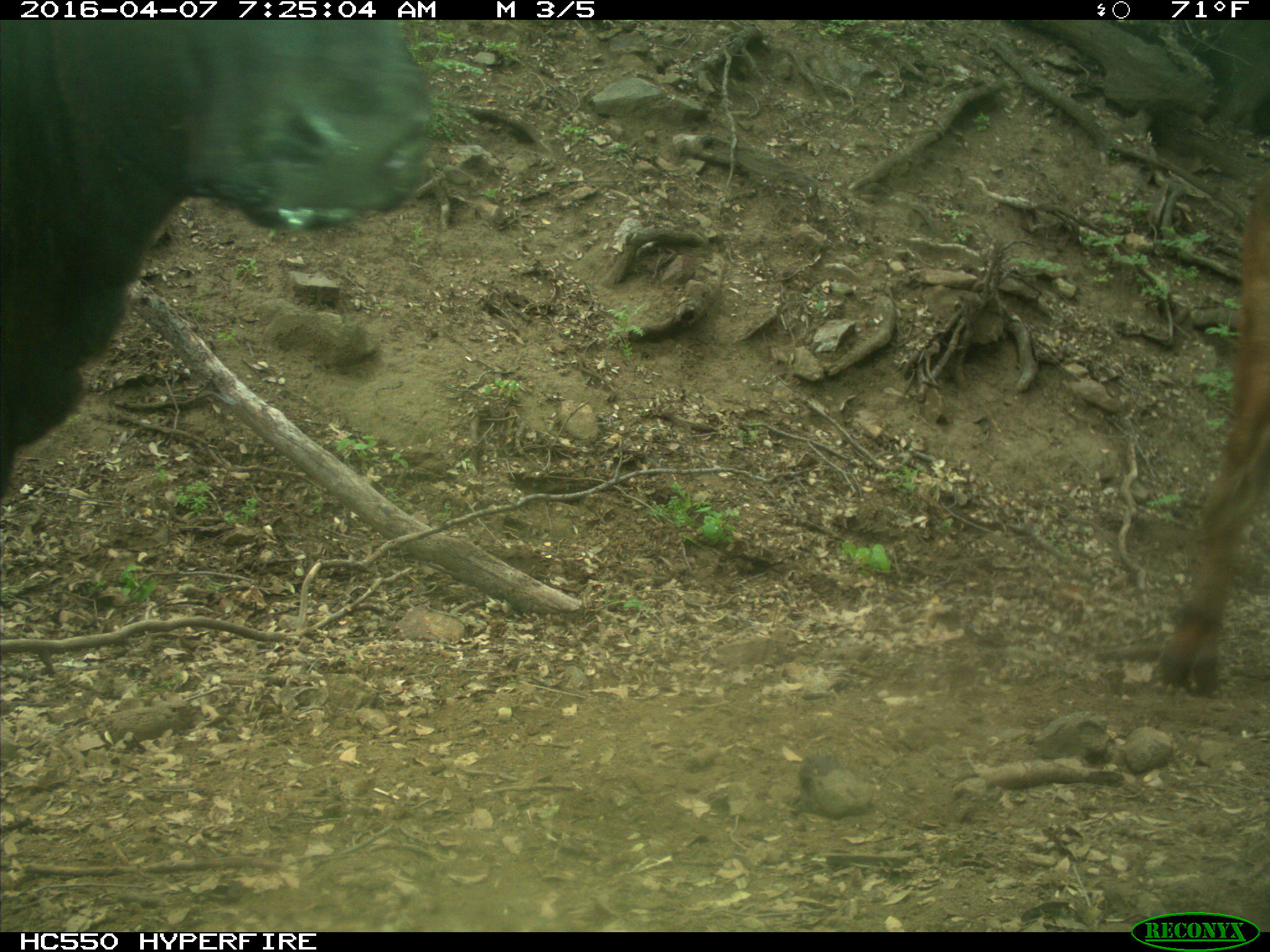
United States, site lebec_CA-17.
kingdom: Animalia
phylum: Chordata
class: Mammalia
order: Artiodactyla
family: Bovidae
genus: Bos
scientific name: Bos taurus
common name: domestic cow